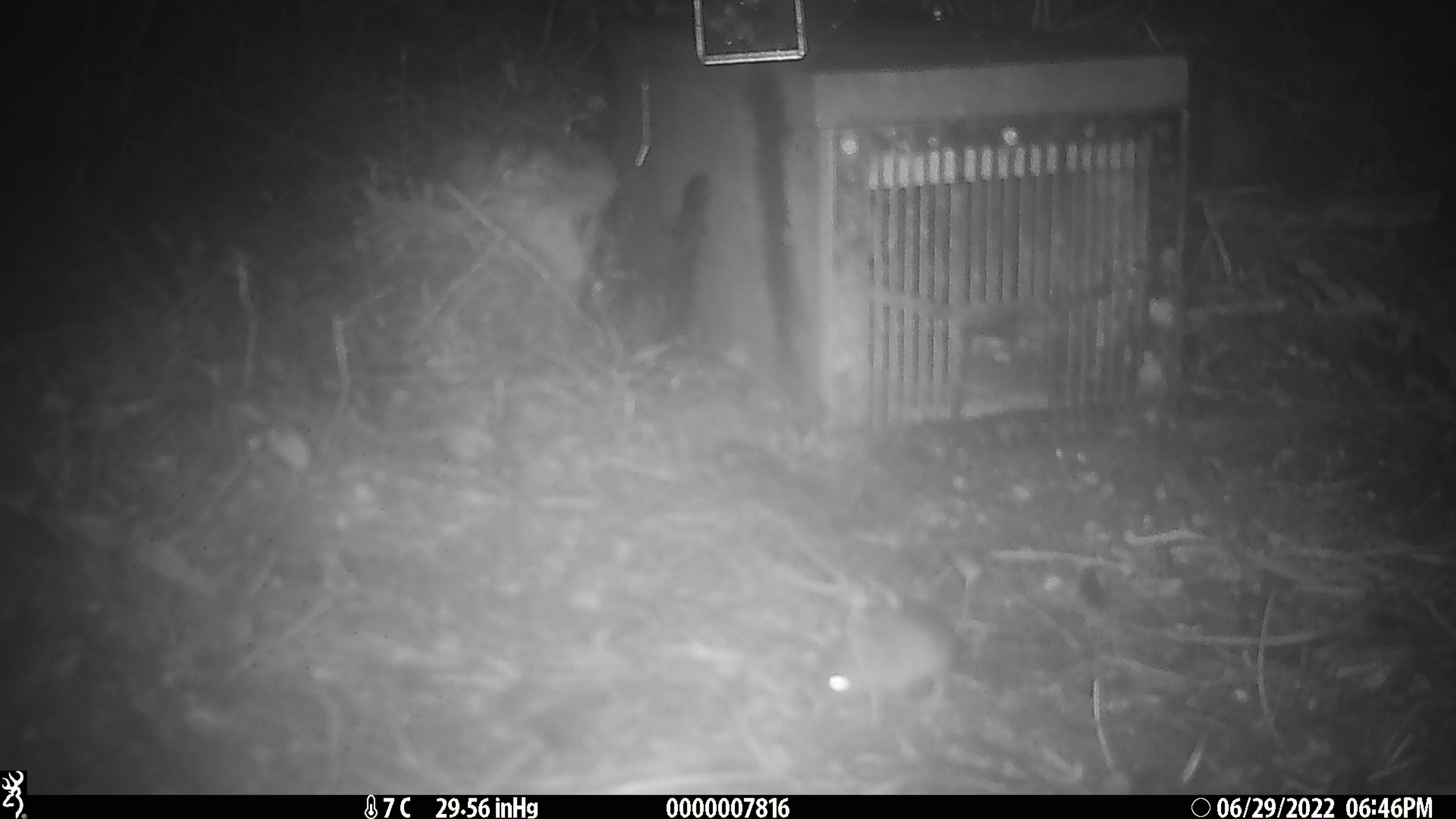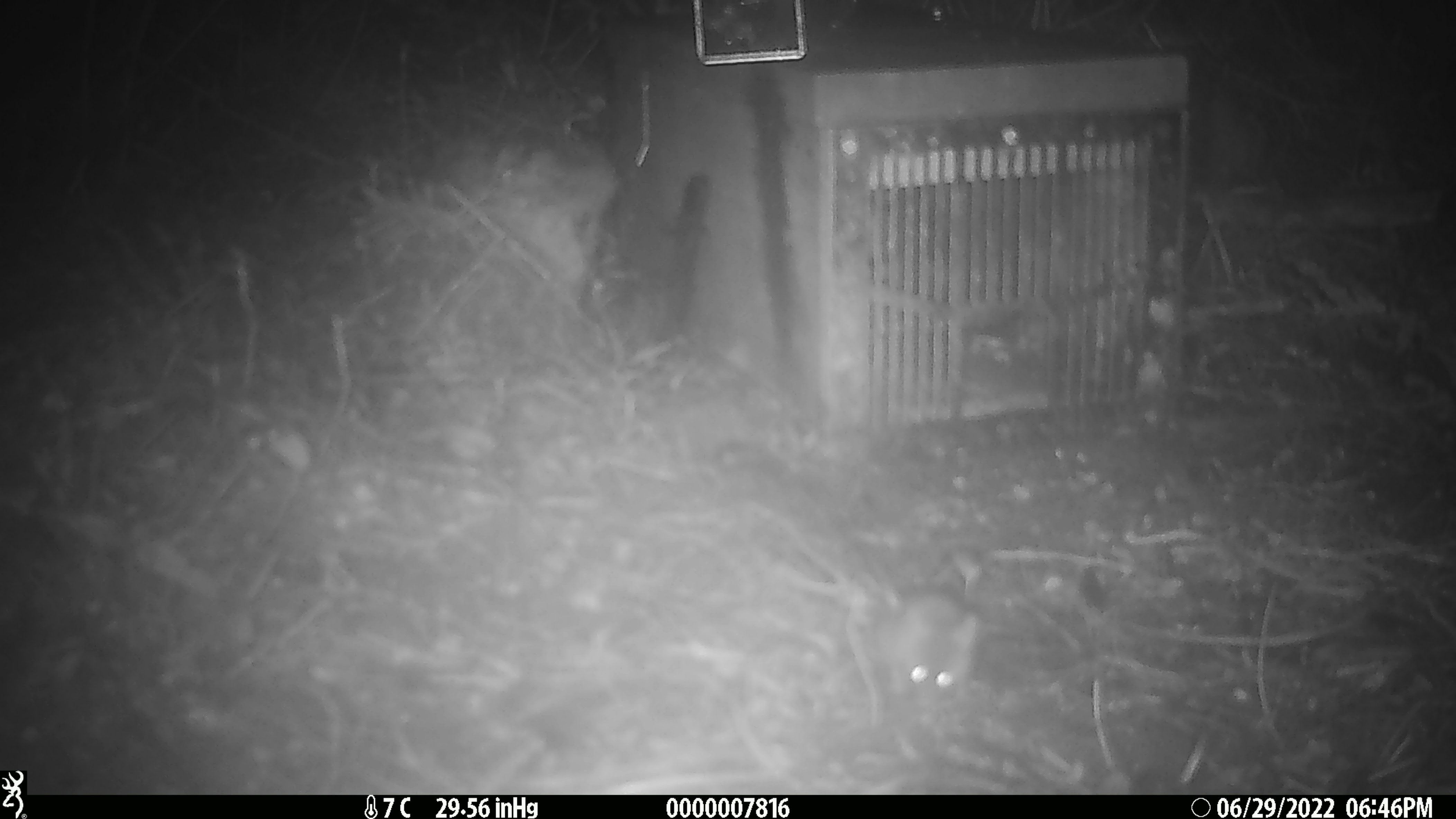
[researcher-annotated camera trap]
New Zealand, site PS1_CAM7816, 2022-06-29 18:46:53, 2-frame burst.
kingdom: Animalia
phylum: Chordata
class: Mammalia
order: Rodentia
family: Muridae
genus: Mus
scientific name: Mus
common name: mouse